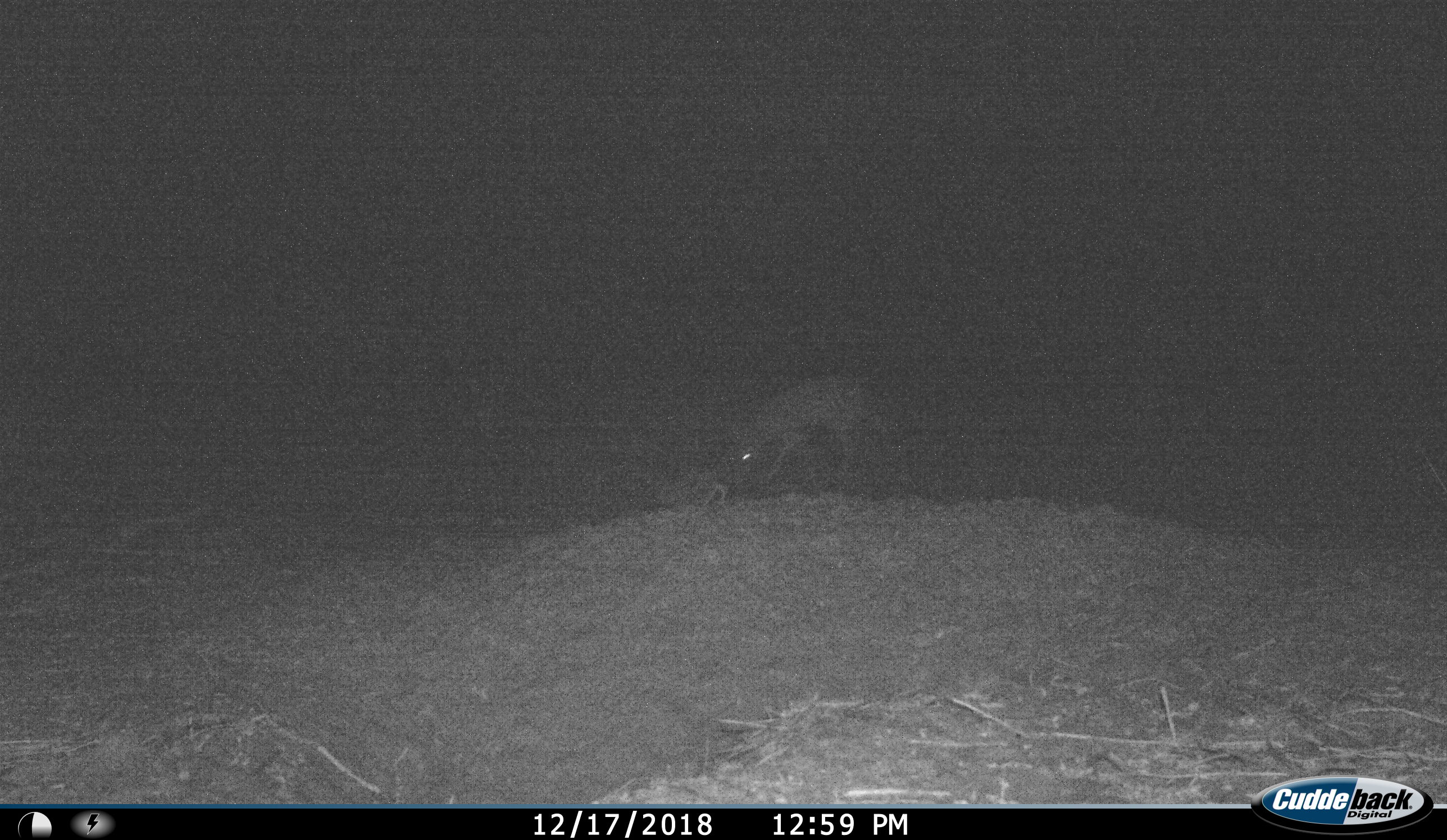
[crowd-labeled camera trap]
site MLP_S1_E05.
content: unidentified animal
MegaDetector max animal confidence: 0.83